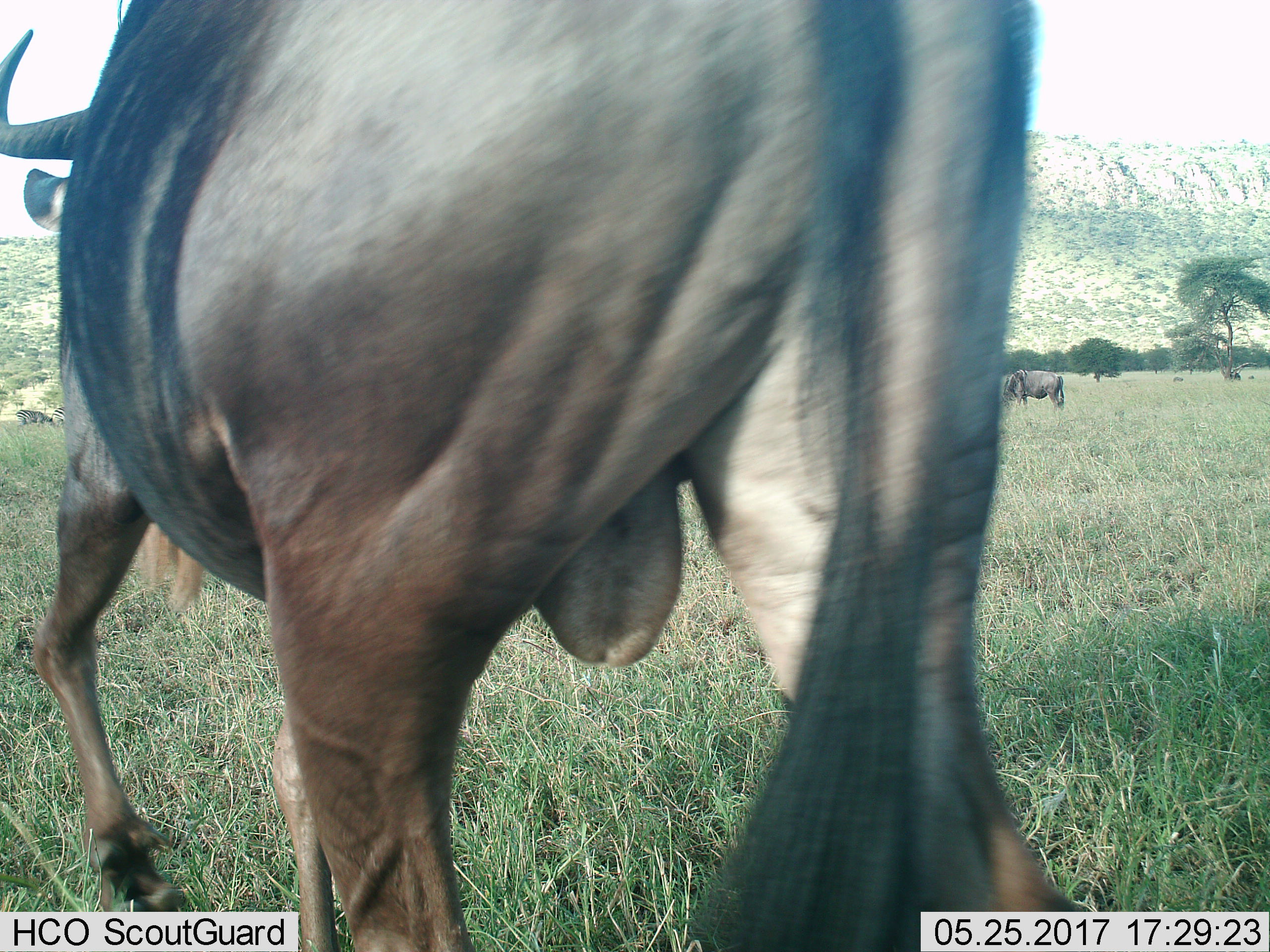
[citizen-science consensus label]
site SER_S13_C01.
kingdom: Animalia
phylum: Chordata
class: Mammalia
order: Artiodactyla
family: Bovidae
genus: Connochaetes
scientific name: Connochaetes taurinus taurinus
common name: blue wildebeest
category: wildebeestblue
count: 2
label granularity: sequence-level